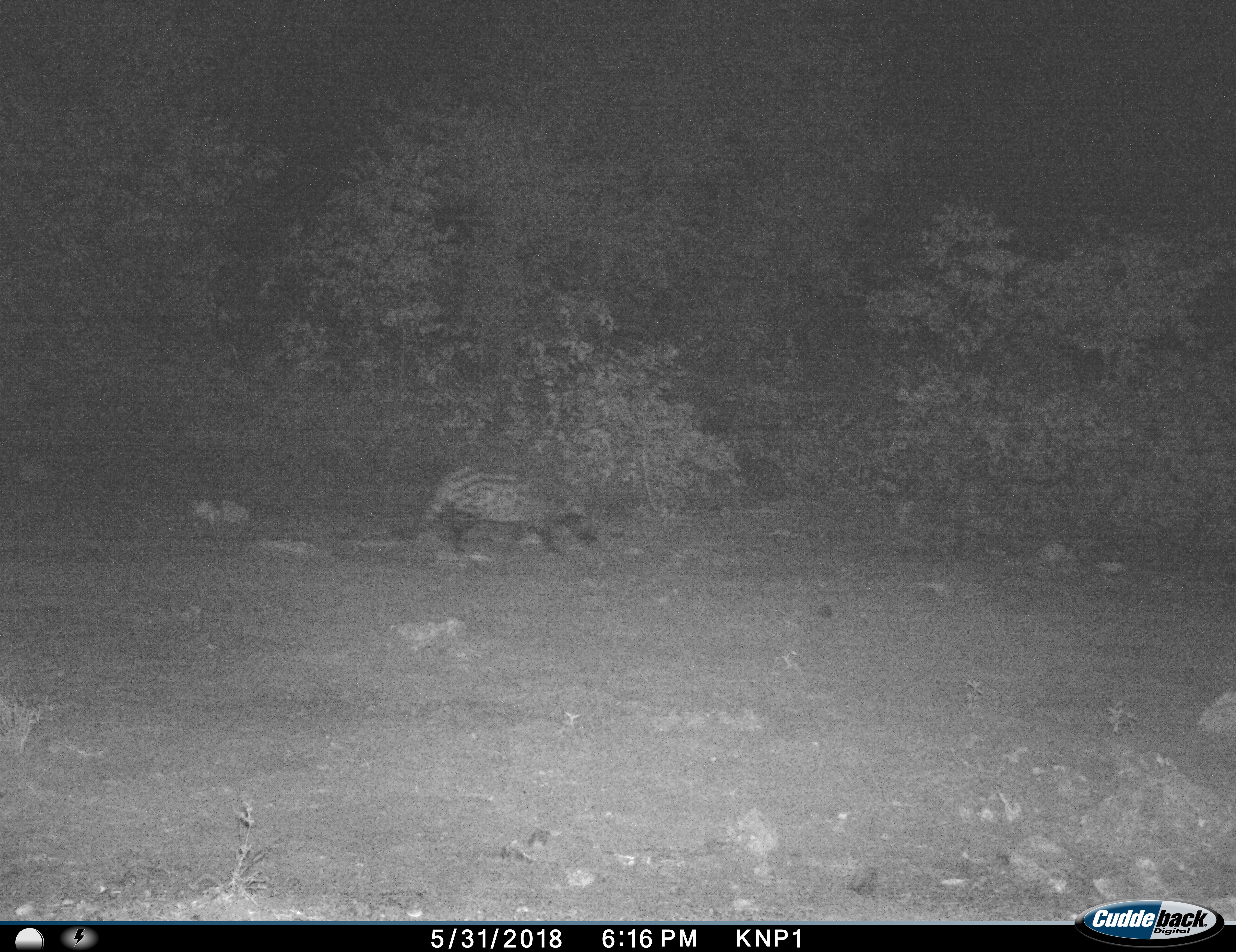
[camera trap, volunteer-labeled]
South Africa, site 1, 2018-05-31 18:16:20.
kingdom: Animalia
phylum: Chordata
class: Mammalia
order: Carnivora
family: Viverridae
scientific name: Viverridae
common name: civet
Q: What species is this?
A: Civet (Viverridae).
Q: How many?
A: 1.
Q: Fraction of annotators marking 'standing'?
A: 12%.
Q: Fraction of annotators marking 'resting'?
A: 0%.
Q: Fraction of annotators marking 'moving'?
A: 88%.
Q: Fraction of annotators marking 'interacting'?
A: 0%.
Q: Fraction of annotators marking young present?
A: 0%.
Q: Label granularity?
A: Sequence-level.